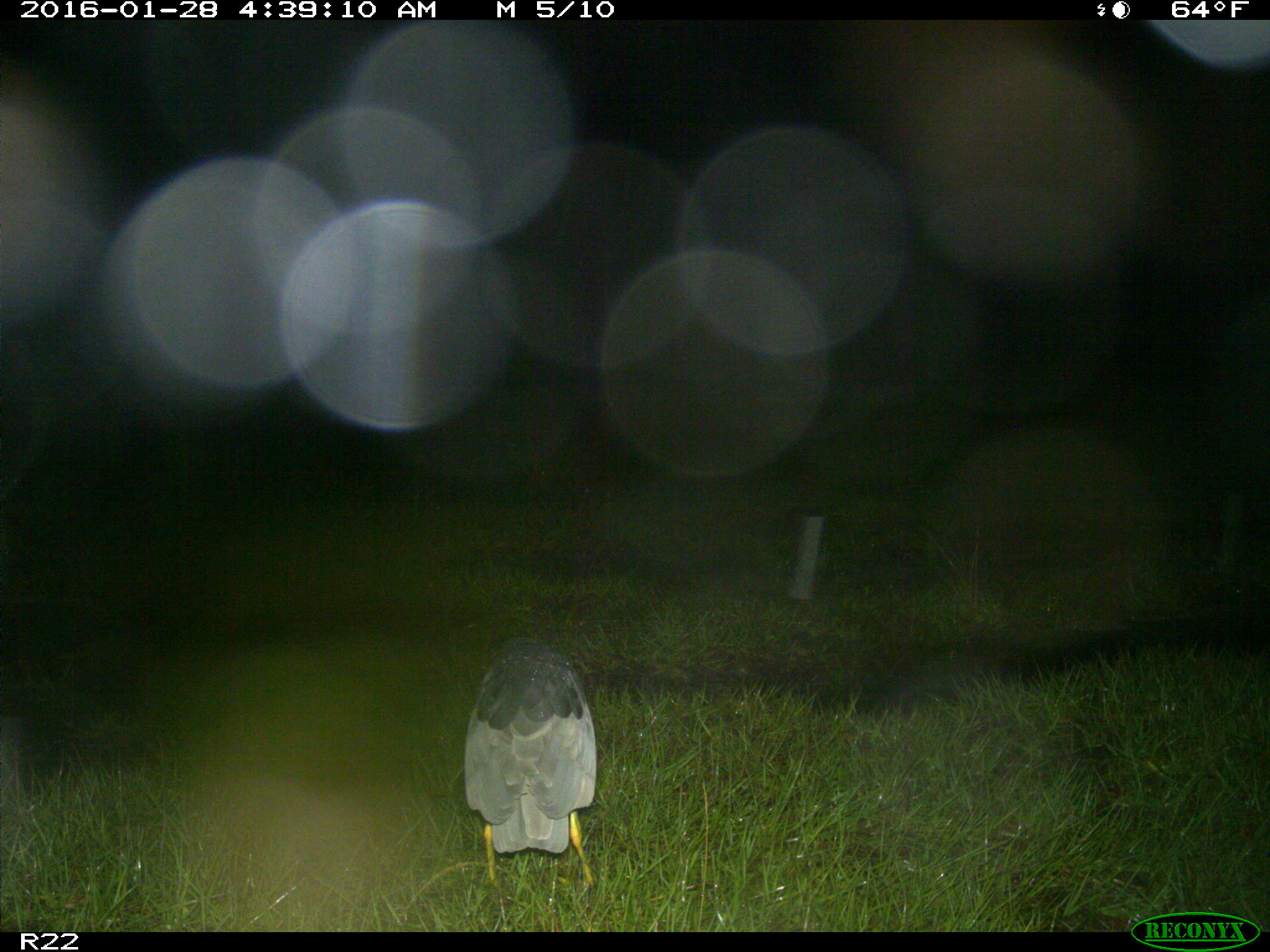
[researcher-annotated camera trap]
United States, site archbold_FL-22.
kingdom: Animalia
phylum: Chordata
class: Aves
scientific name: Aves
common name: birds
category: unidentified bird